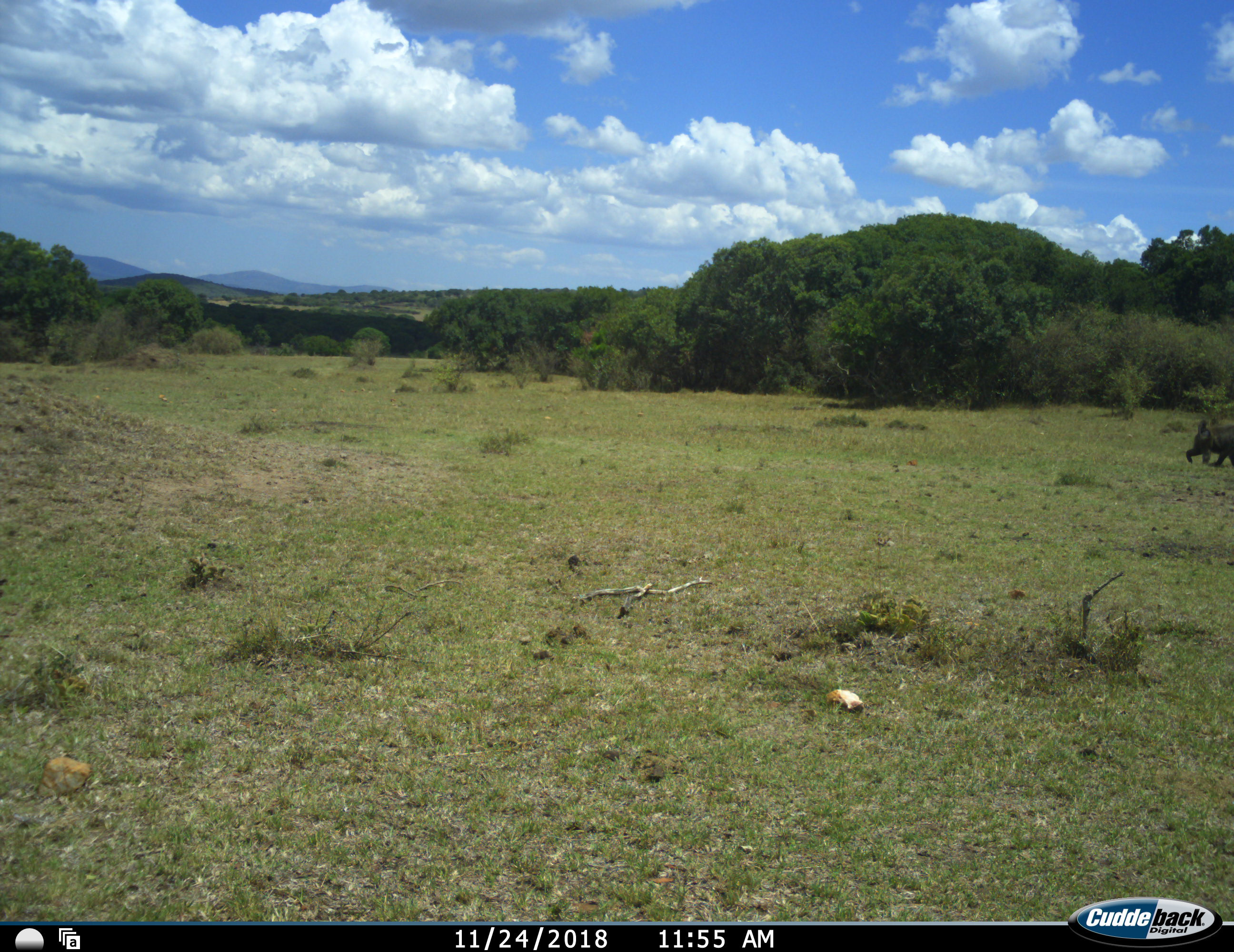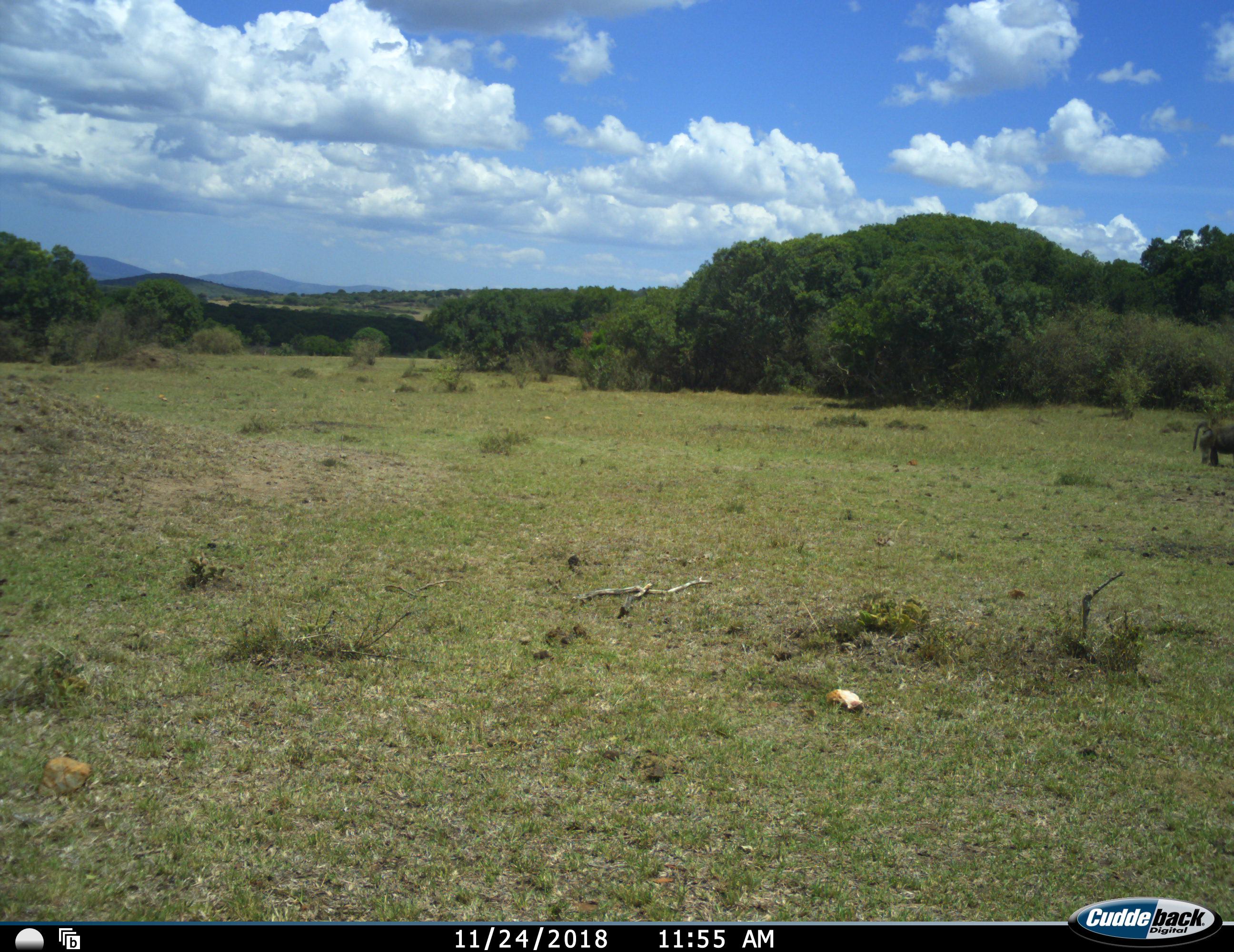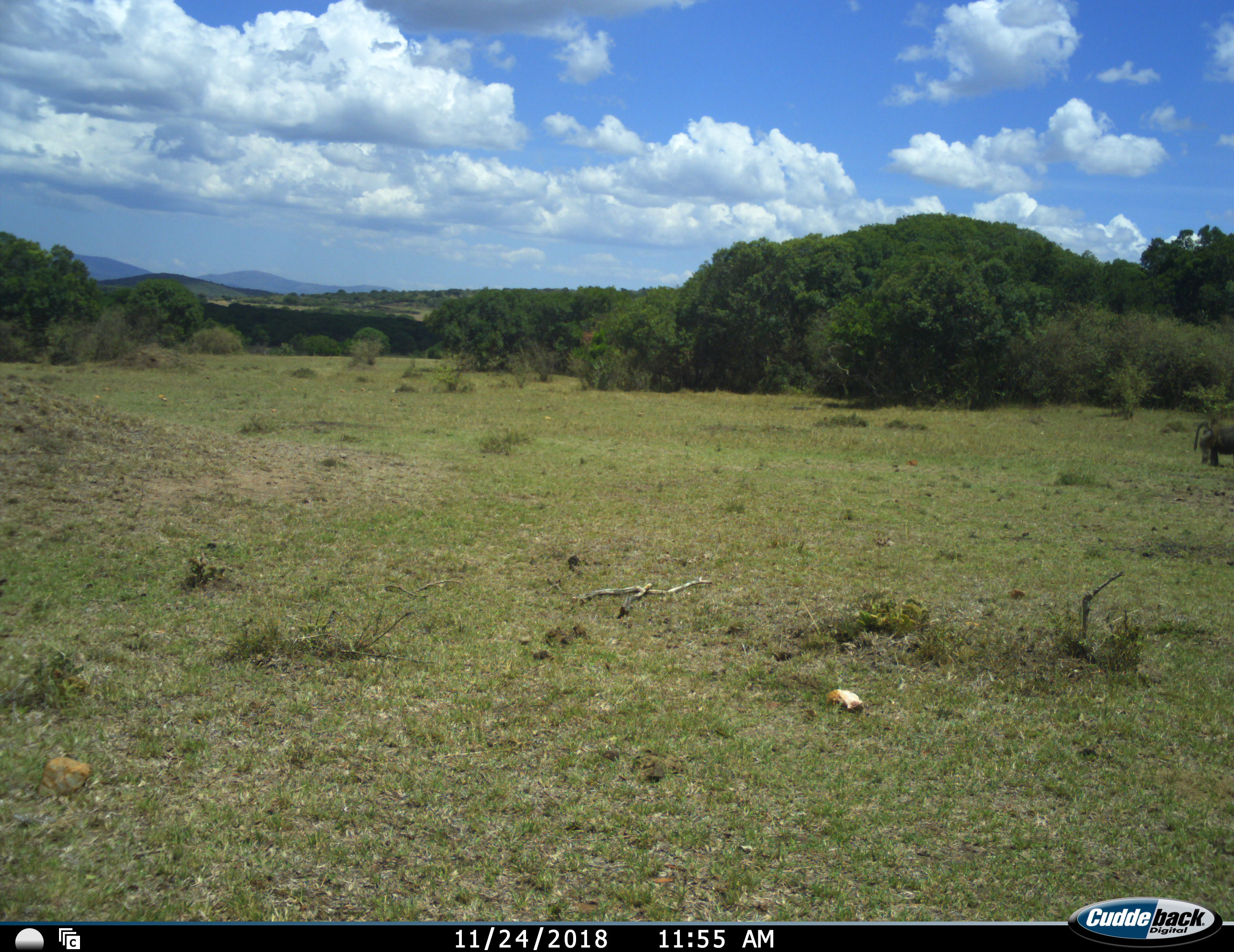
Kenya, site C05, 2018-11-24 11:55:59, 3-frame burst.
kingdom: Animalia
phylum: Chordata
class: Mammalia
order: Primates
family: Cercopithecidae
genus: Papio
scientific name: Papio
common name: baboon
Baboon (Papio), count 1. Behavior (volunteer vote fractions): standing 25%, resting 0%, moving 88%, interacting 0%. Young present (vote fraction): 0%. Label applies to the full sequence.